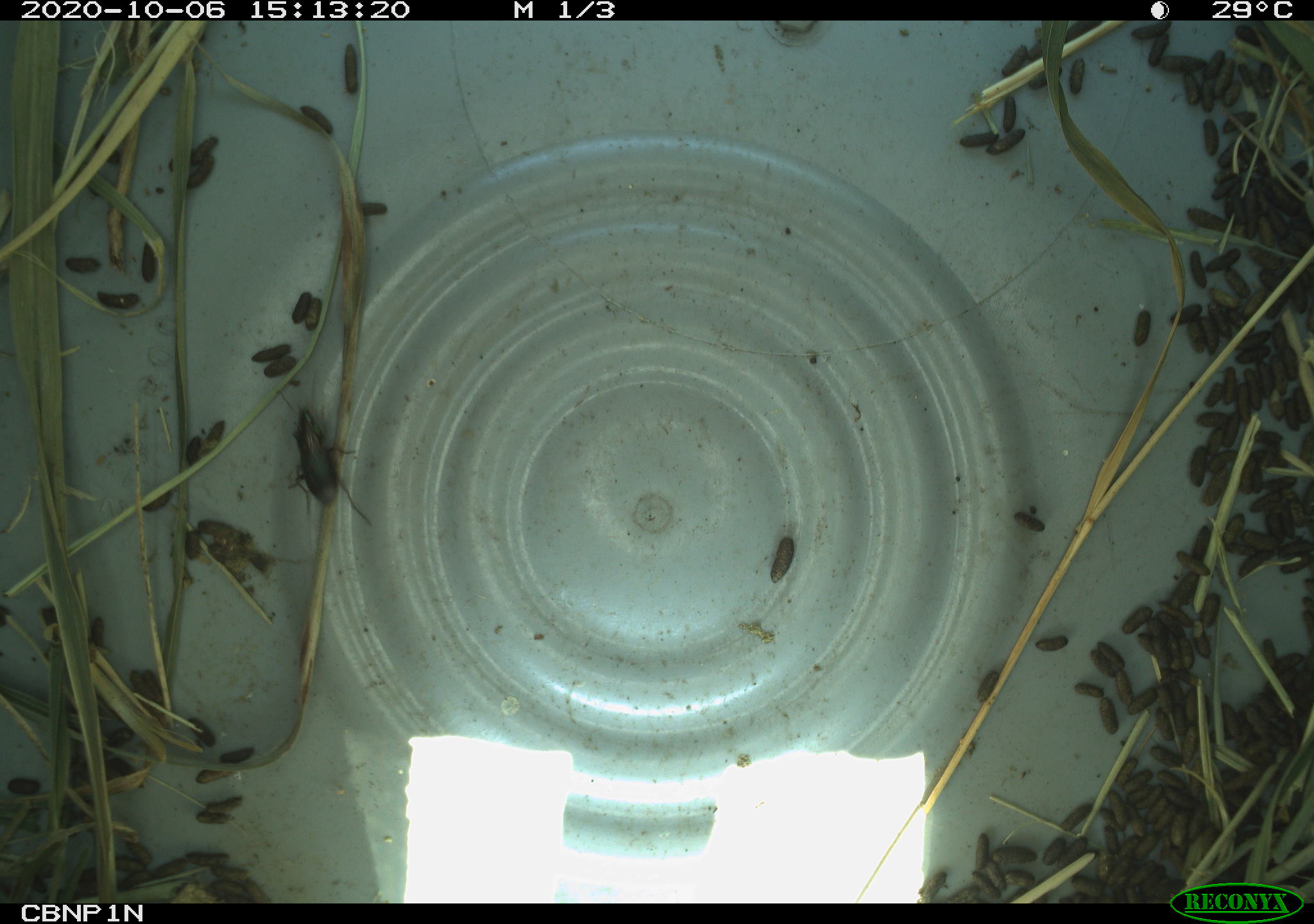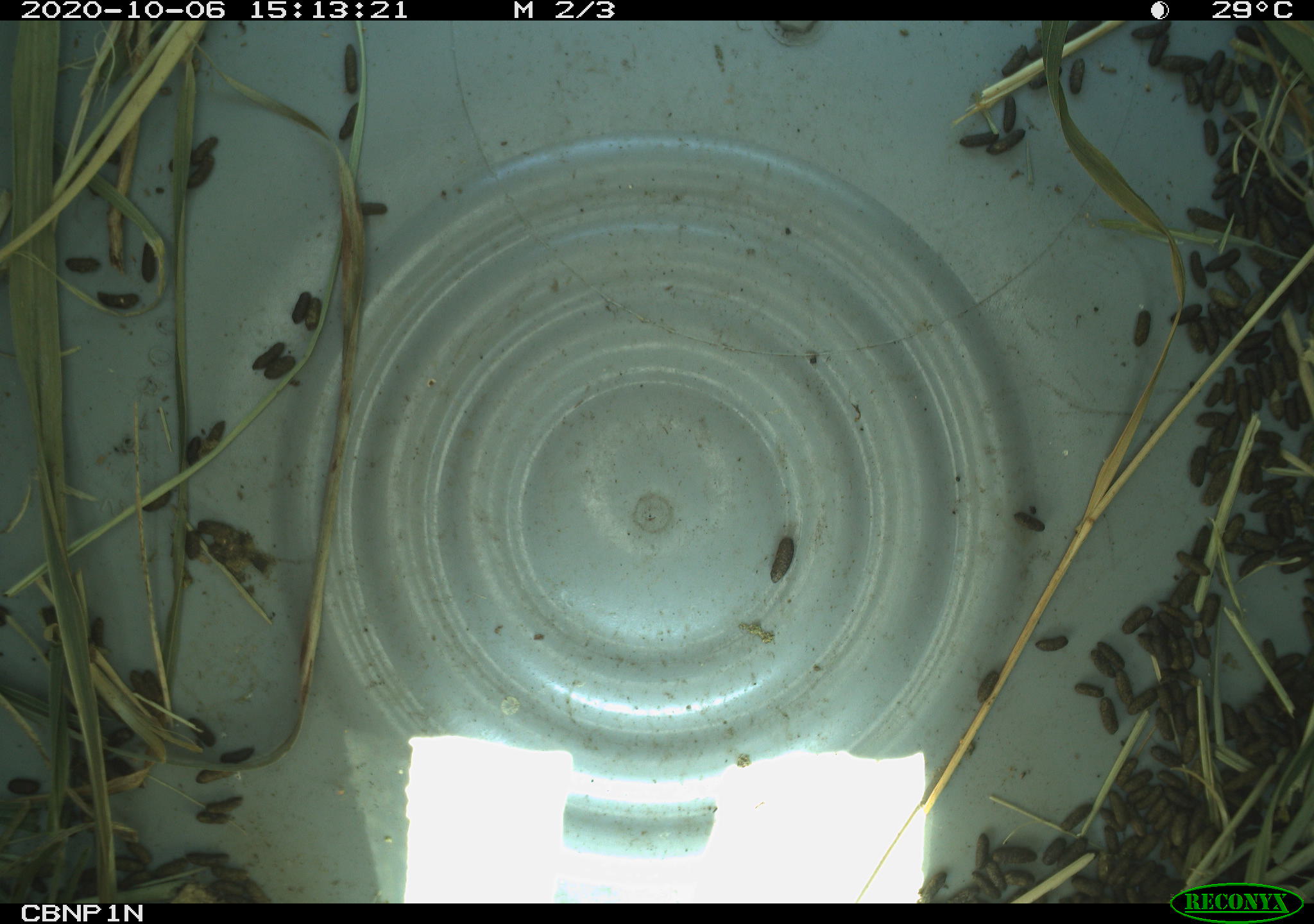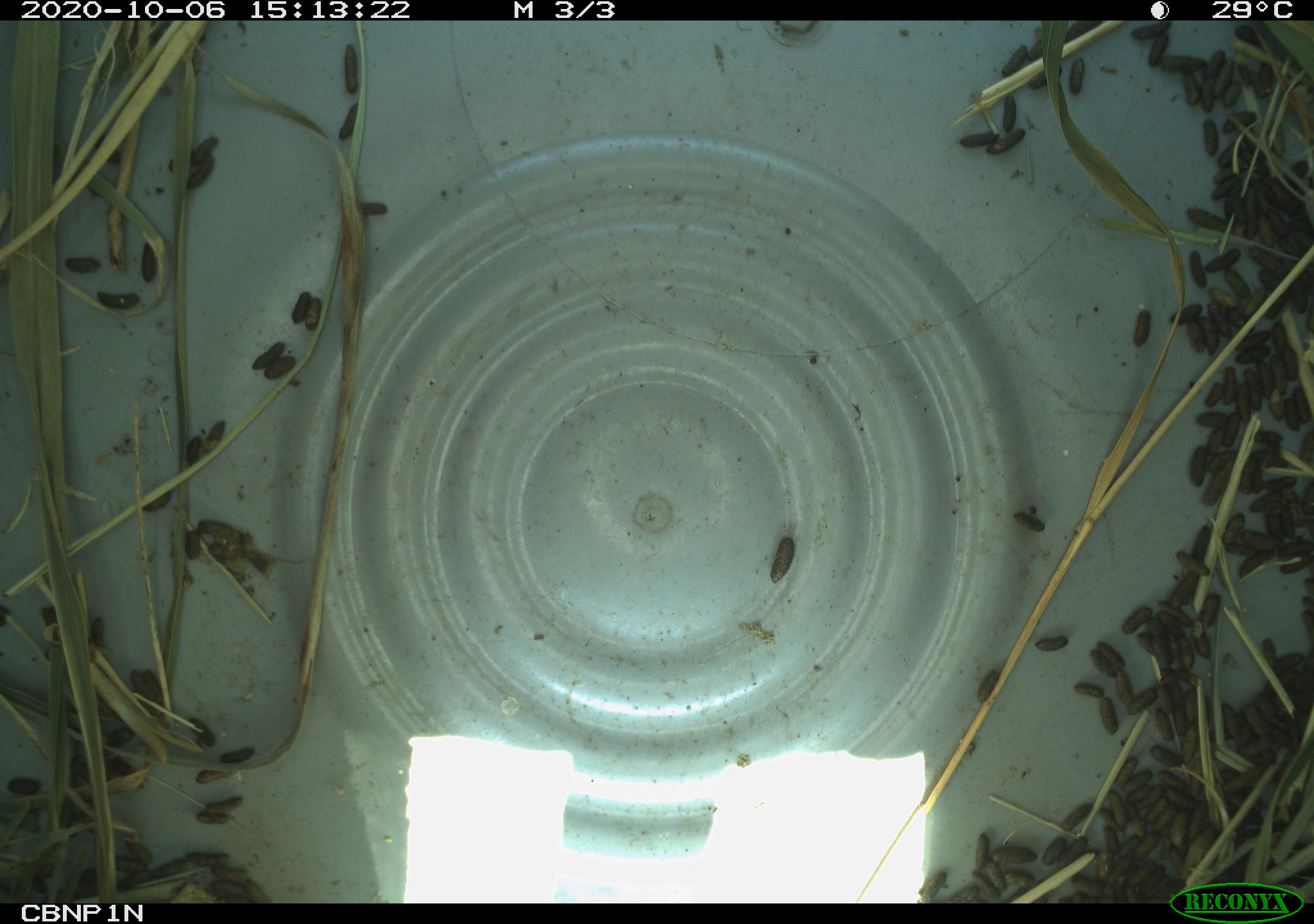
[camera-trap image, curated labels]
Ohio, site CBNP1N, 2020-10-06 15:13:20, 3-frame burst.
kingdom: Animalia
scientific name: Animalia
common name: animal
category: invertebrate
Invertebrate (animal) (Animalia).